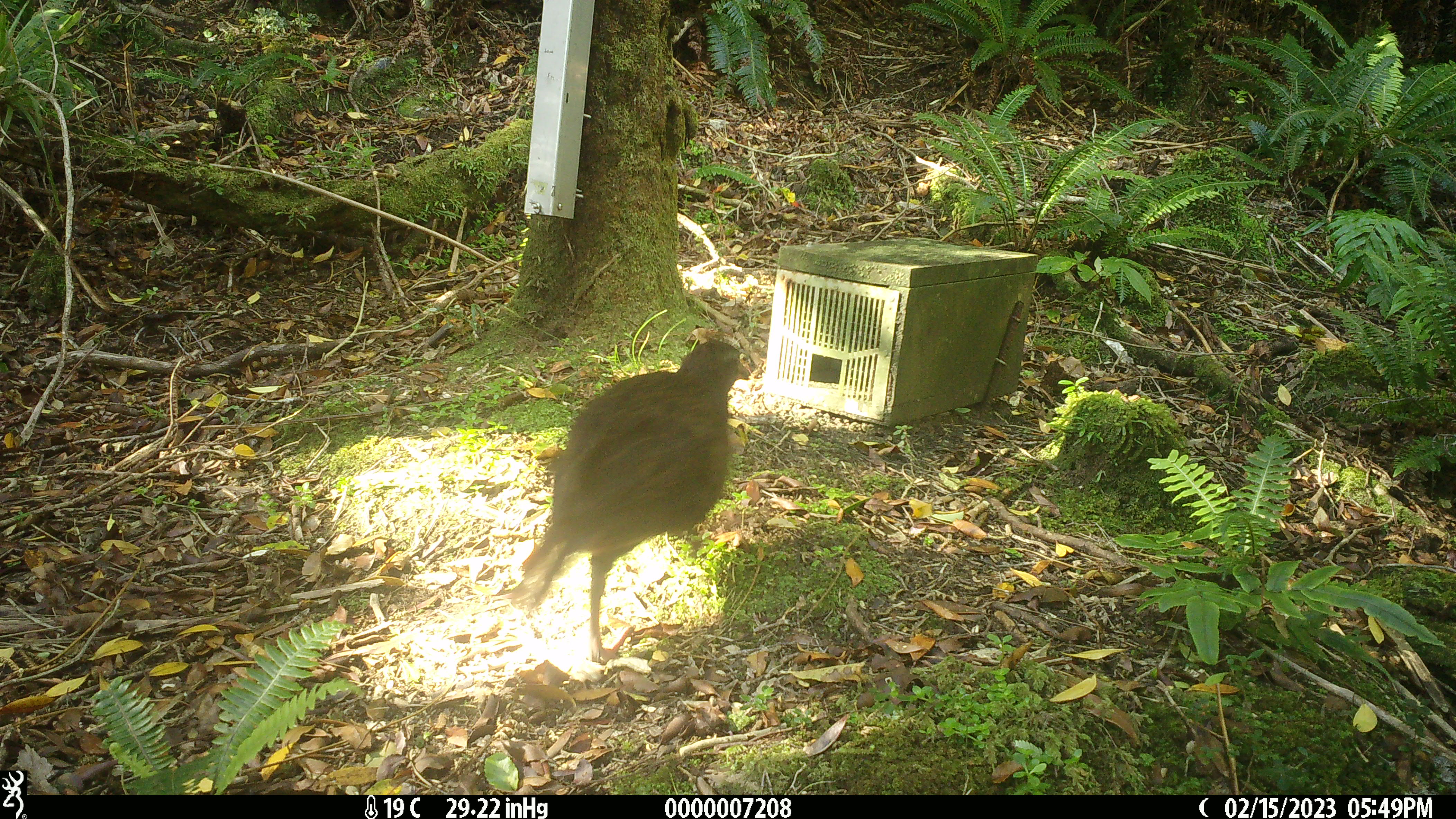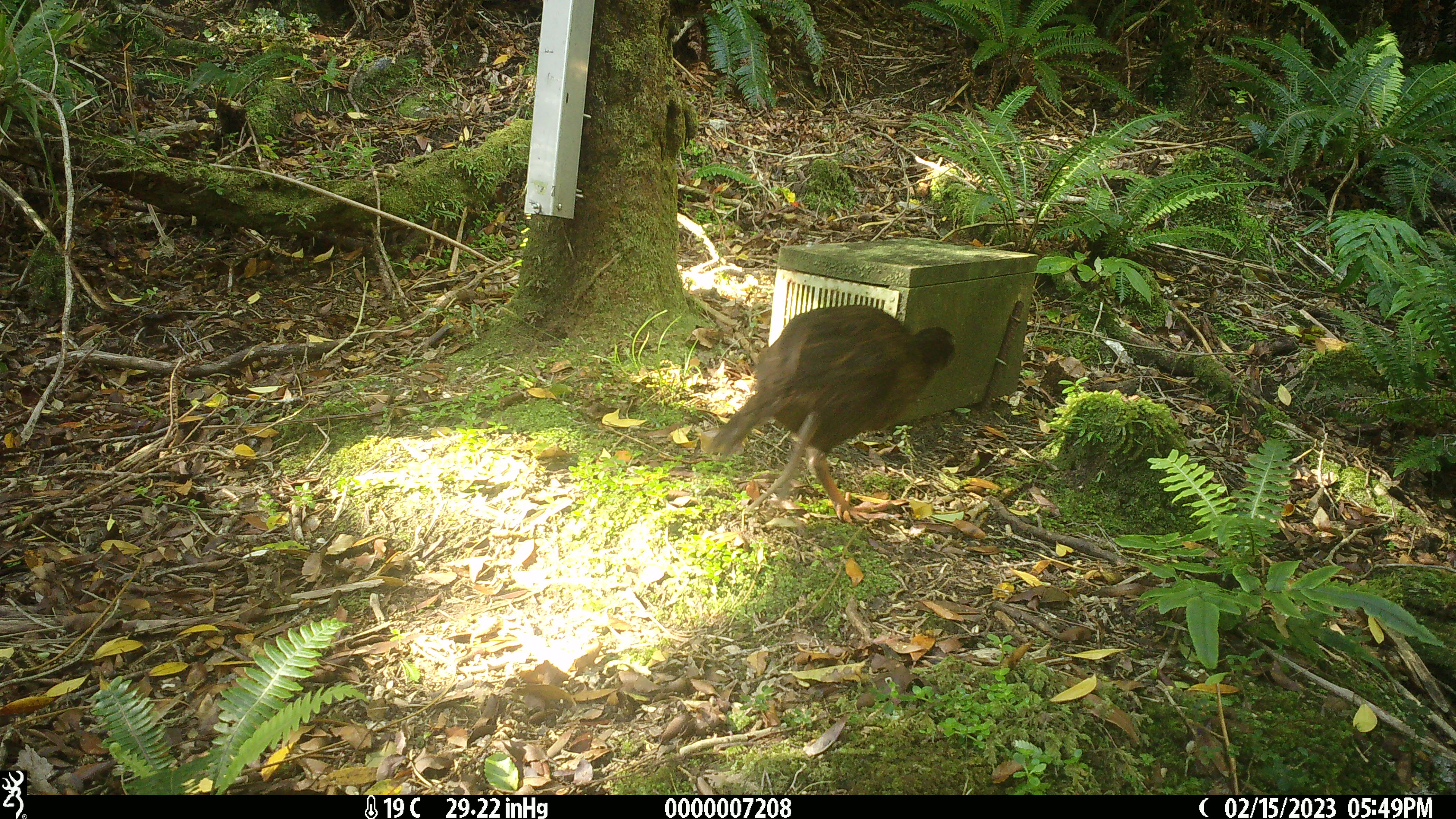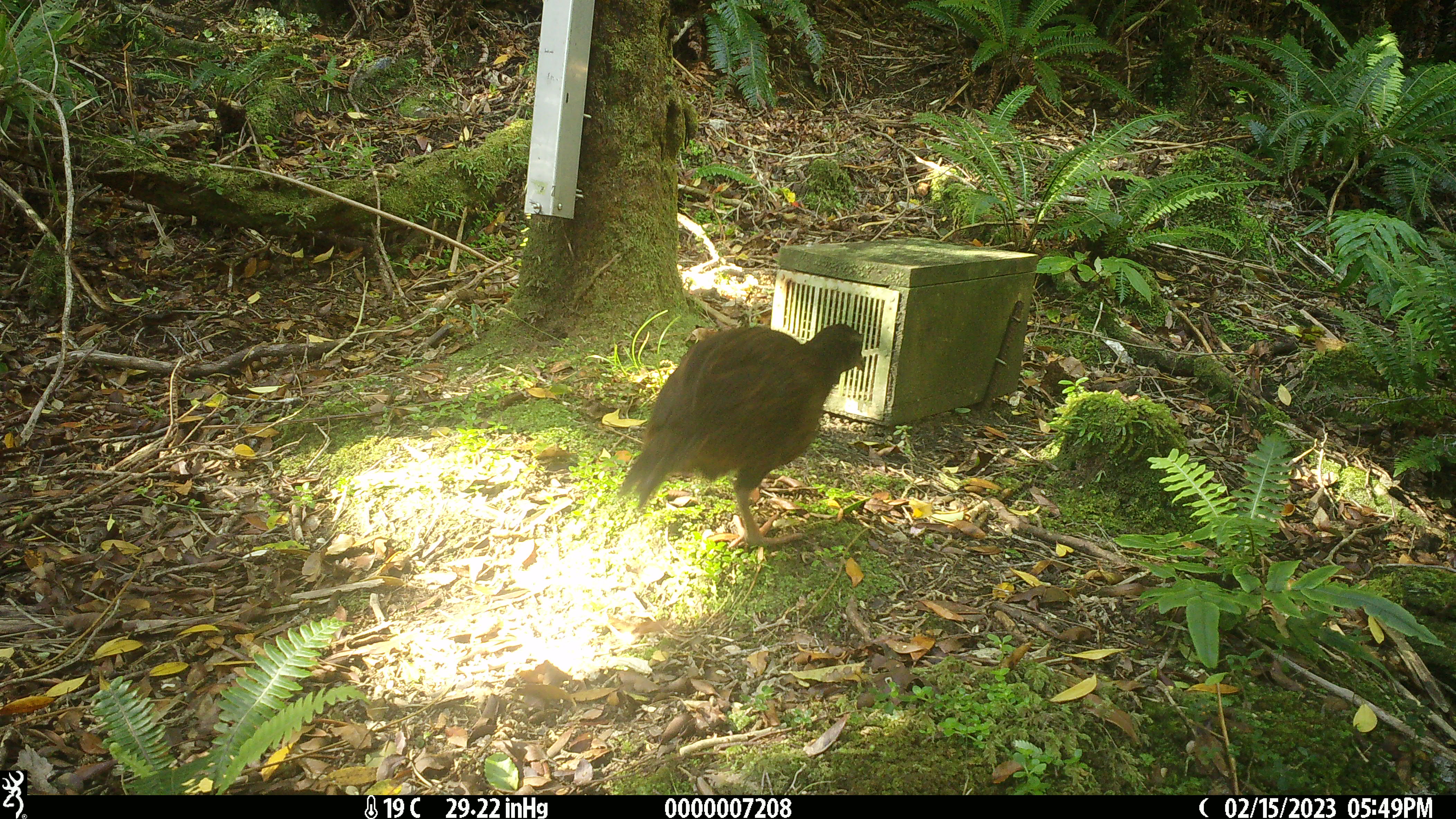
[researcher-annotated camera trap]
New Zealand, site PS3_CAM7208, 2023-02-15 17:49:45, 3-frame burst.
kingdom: Animalia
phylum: Chordata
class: Aves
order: Gruiformes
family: Rallidae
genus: Gallirallus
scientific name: Gallirallus australis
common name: weka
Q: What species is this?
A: Weka (Gallirallus australis).